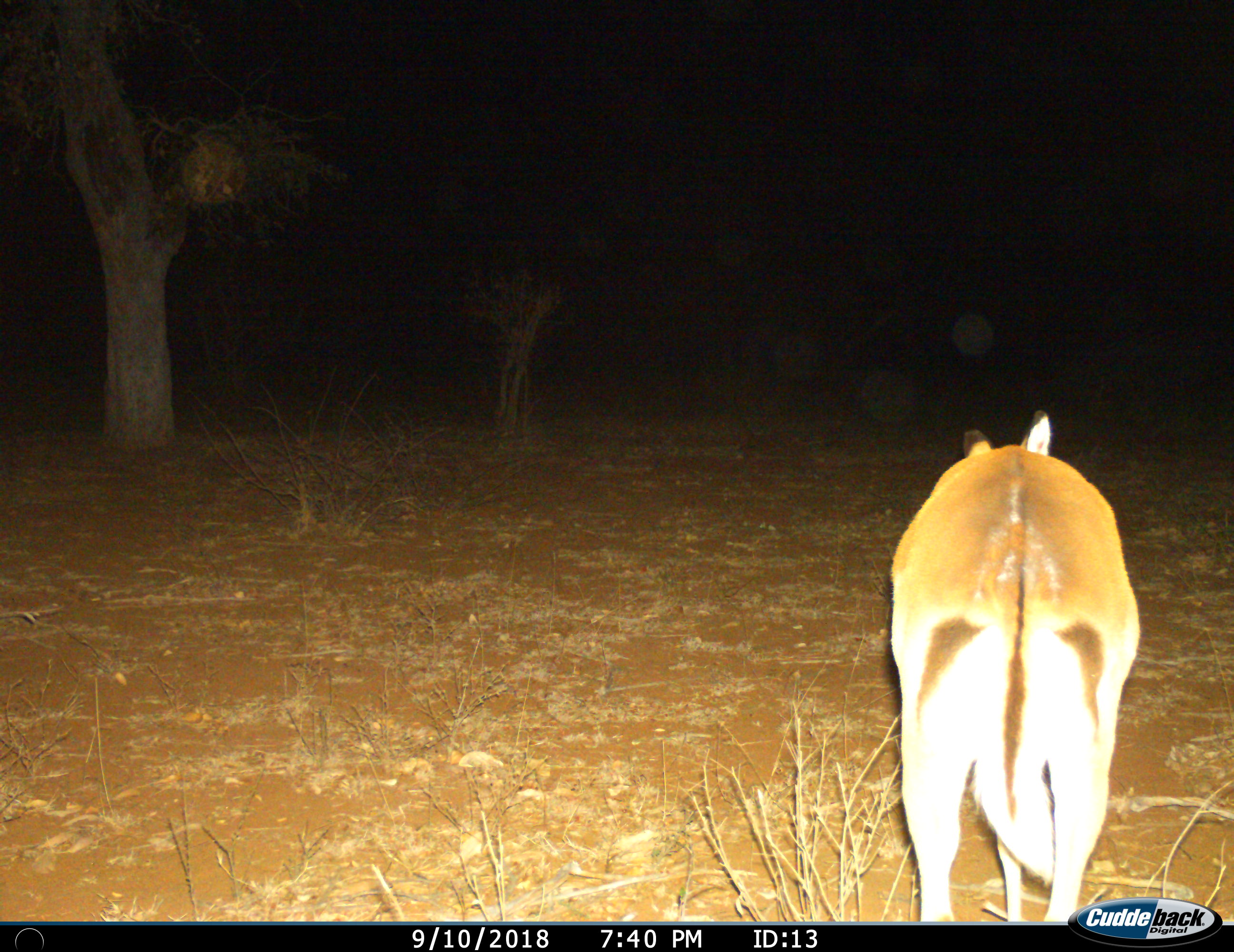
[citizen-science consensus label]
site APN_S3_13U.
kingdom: Animalia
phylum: Chordata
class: Mammalia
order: Artiodactyla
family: Bovidae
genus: Aepyceros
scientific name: Aepyceros melampus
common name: impala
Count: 1.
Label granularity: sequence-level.